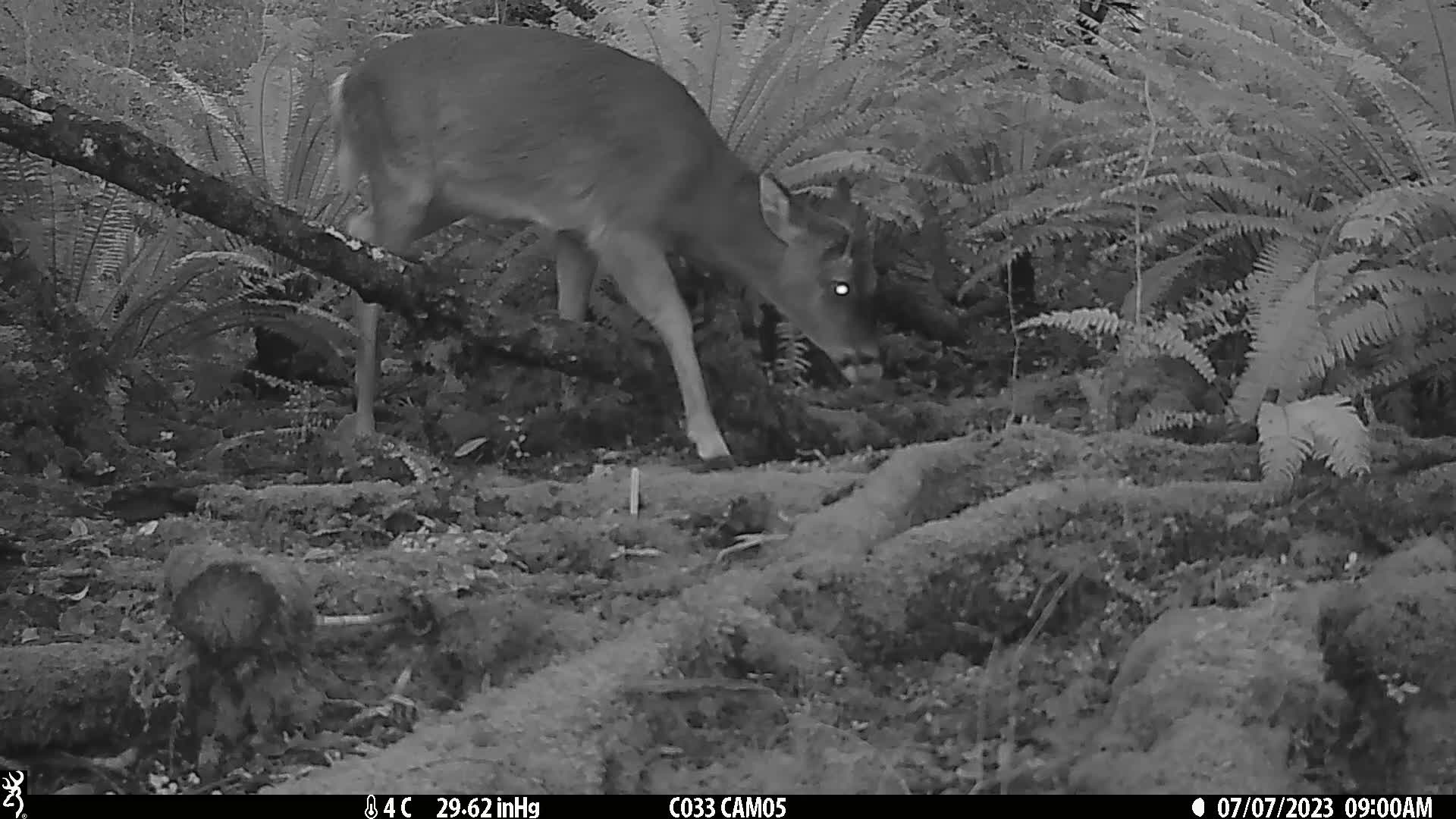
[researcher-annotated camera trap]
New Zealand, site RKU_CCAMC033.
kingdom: Animalia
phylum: Chordata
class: Mammalia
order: Artiodactyla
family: Cervidae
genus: Odocoileus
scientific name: Odocoileus virginianus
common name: white-tailed deer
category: white tailed deer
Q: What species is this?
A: White tailed deer (white-tailed deer) (Odocoileus virginianus).